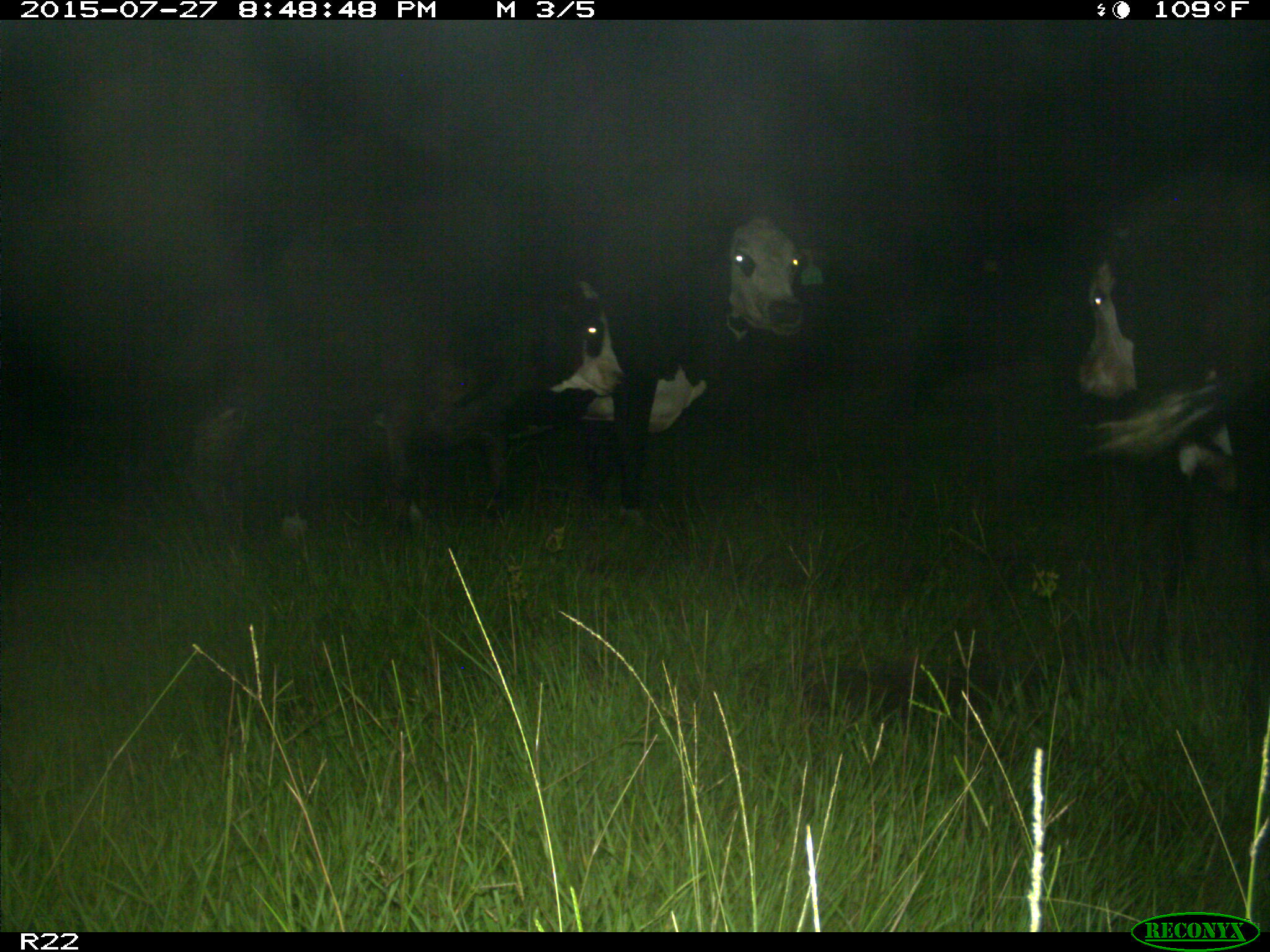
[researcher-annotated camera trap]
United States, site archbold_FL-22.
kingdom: Animalia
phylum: Chordata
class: Mammalia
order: Artiodactyla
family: Bovidae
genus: Bos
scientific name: Bos taurus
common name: domestic cow